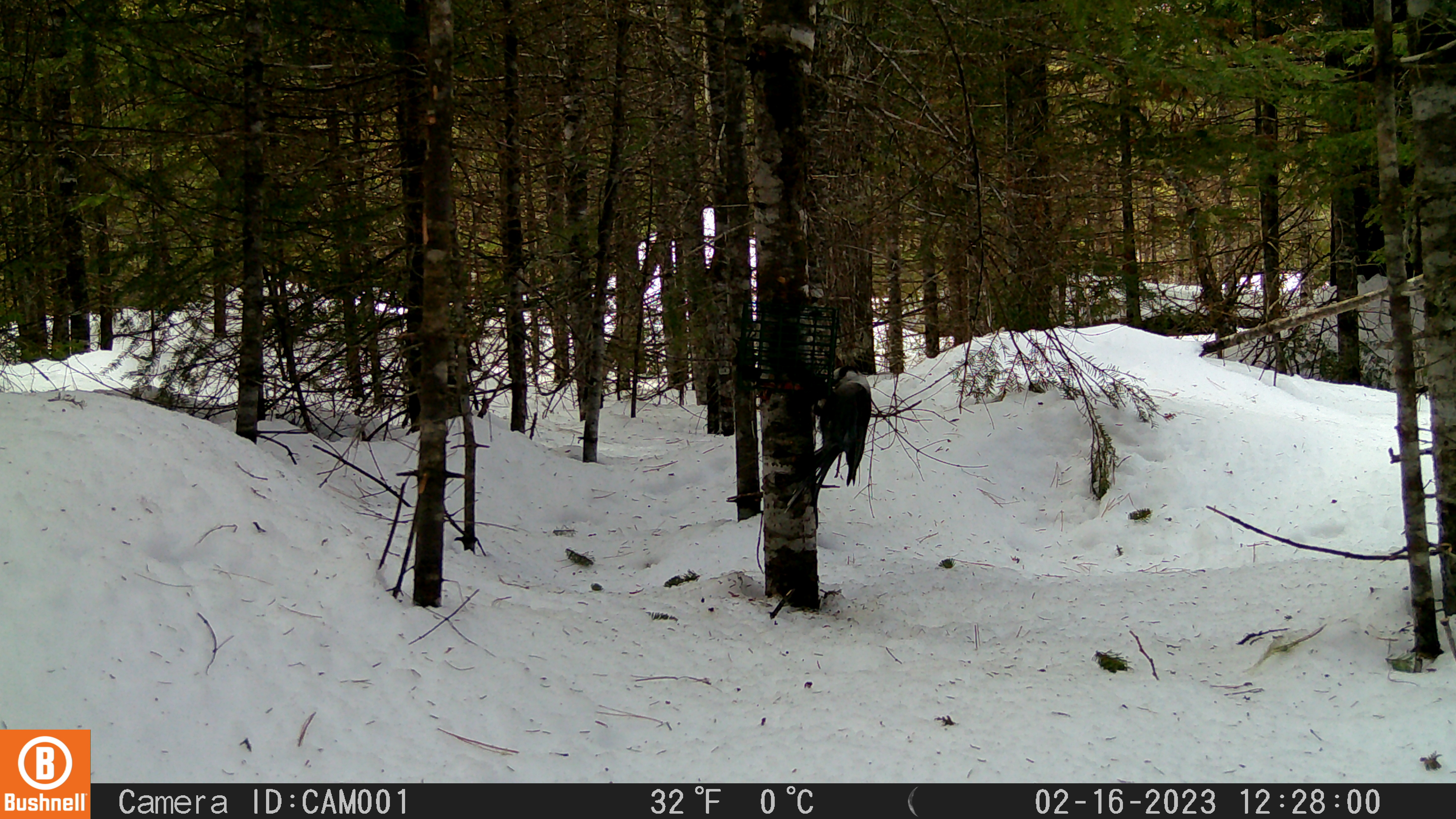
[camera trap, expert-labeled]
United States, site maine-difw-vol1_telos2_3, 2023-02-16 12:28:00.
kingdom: Animalia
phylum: Chordata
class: Aves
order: Passeriformes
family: Corvidae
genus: Perisoreus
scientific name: Perisoreus canadensis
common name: canada jay